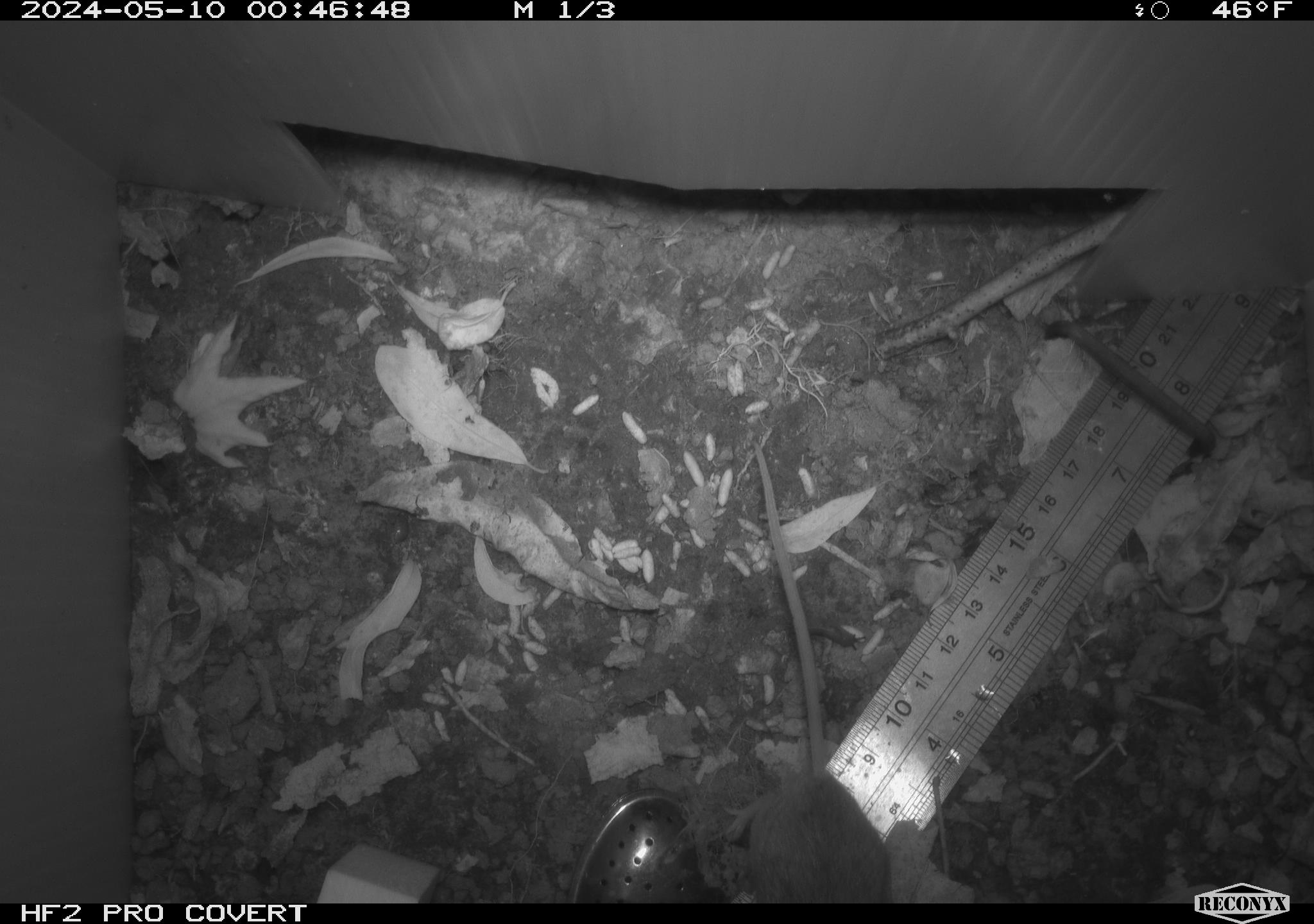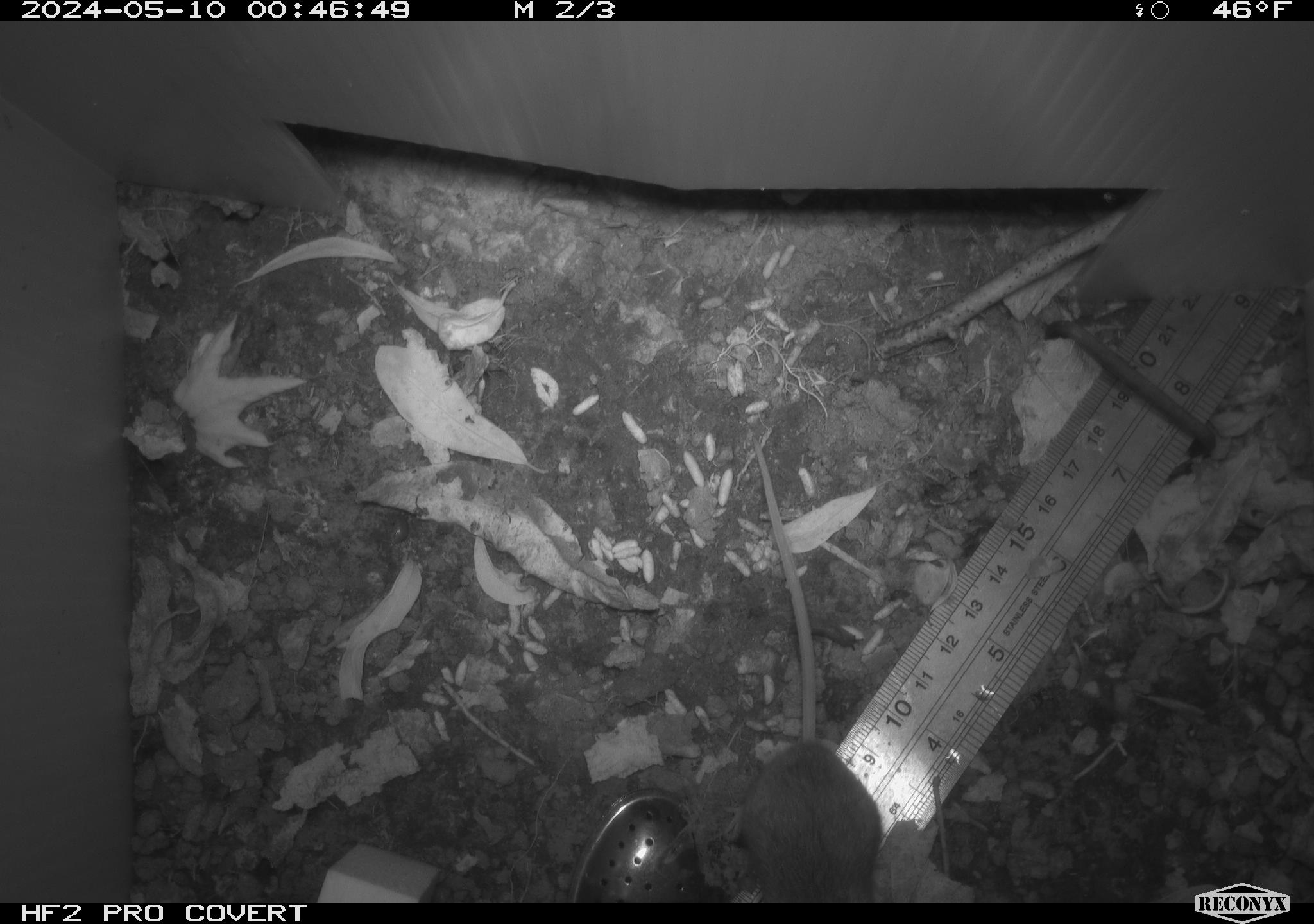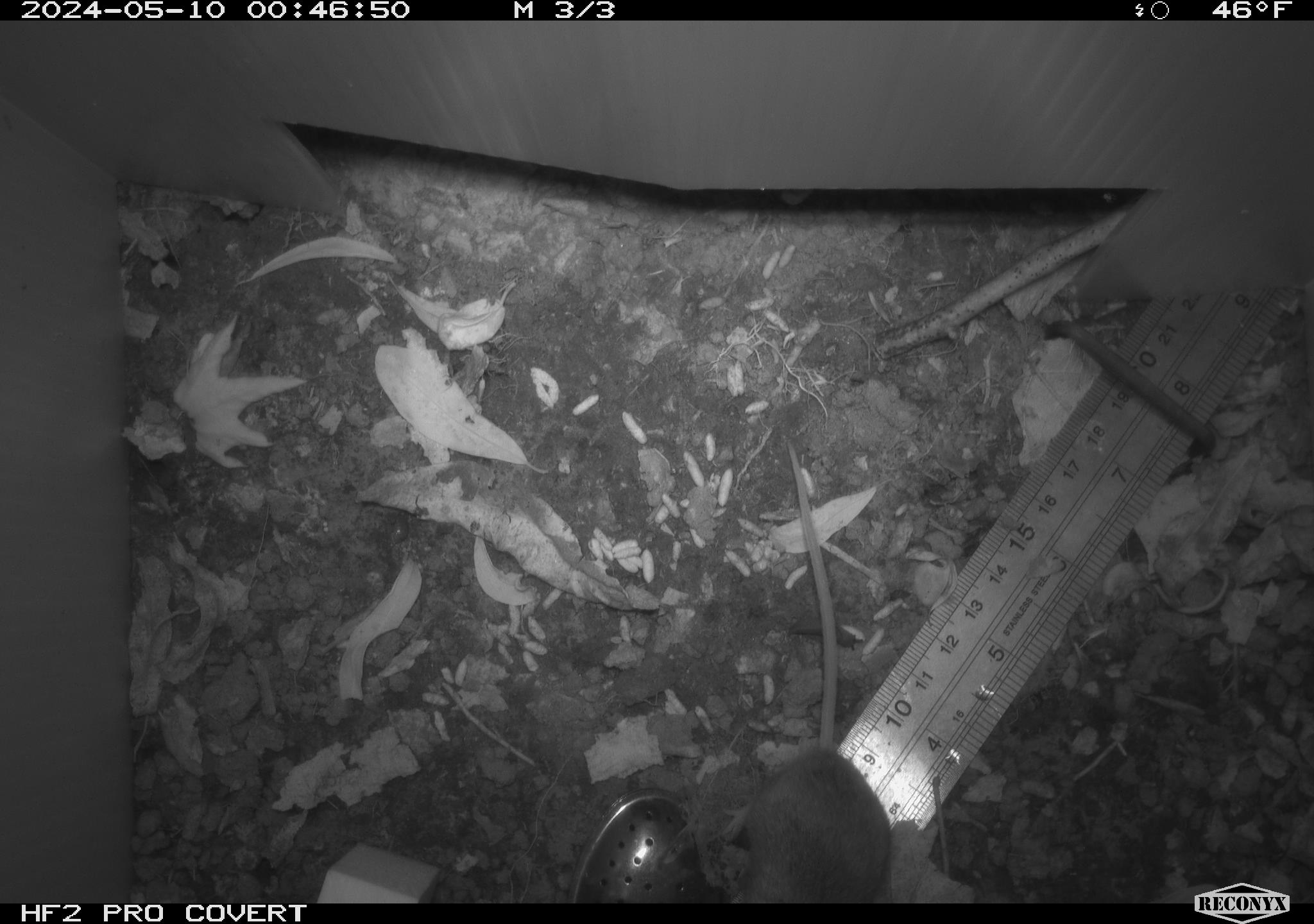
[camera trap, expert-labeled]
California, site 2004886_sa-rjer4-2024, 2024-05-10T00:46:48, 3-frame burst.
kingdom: Animalia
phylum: Chordata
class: Mammalia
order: Rodentia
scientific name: Rodentia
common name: mouse species